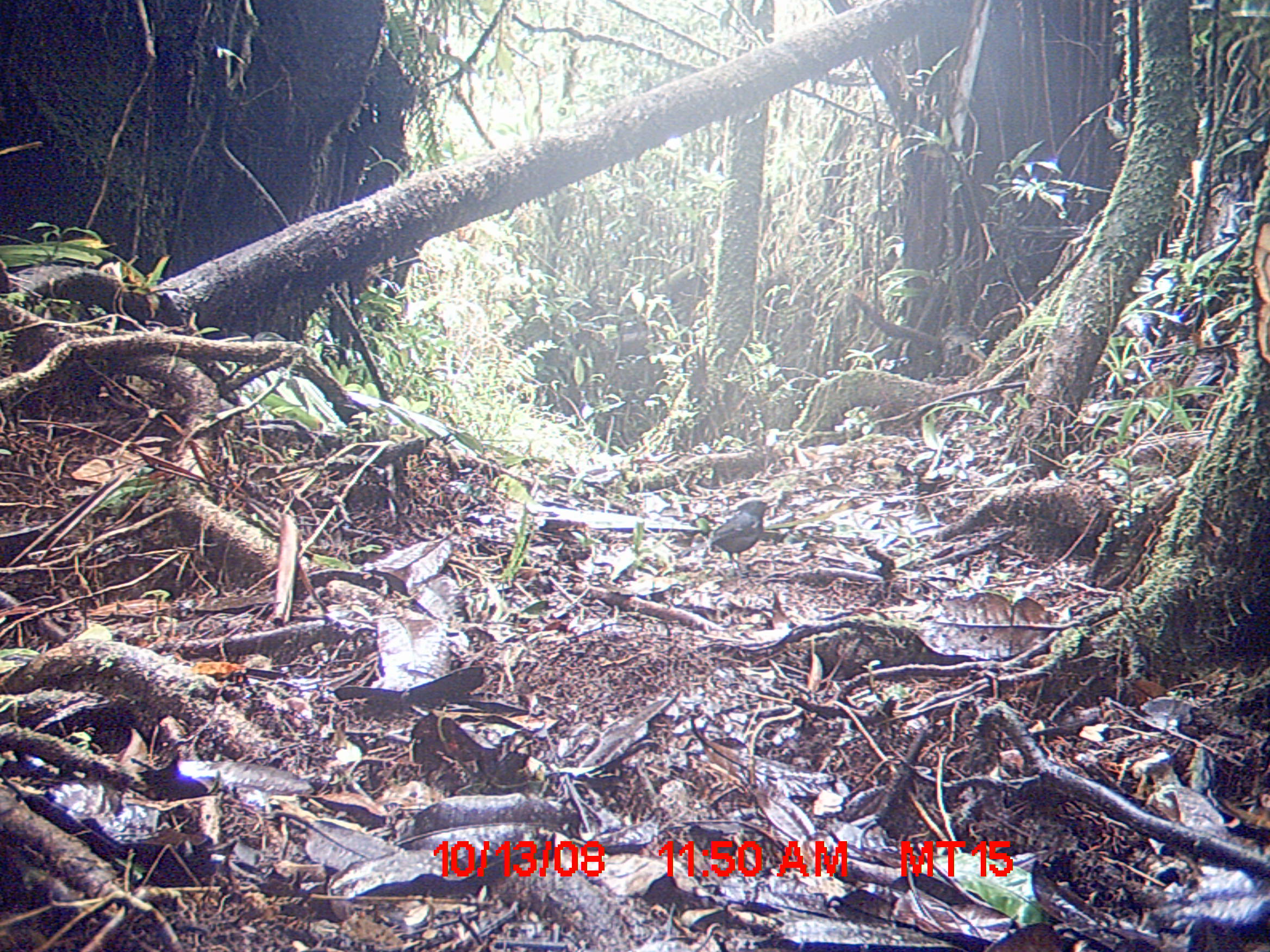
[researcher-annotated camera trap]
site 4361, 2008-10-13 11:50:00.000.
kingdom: Animalia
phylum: Chordata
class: Aves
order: Passeriformes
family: Muscicapidae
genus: Copsychus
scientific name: Copsychus albospecularis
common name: madagascar magpie-robin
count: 1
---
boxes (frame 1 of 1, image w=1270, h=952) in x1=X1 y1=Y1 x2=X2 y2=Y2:
copsychus albospecularis: x1=709 y1=496 x2=778 y2=569